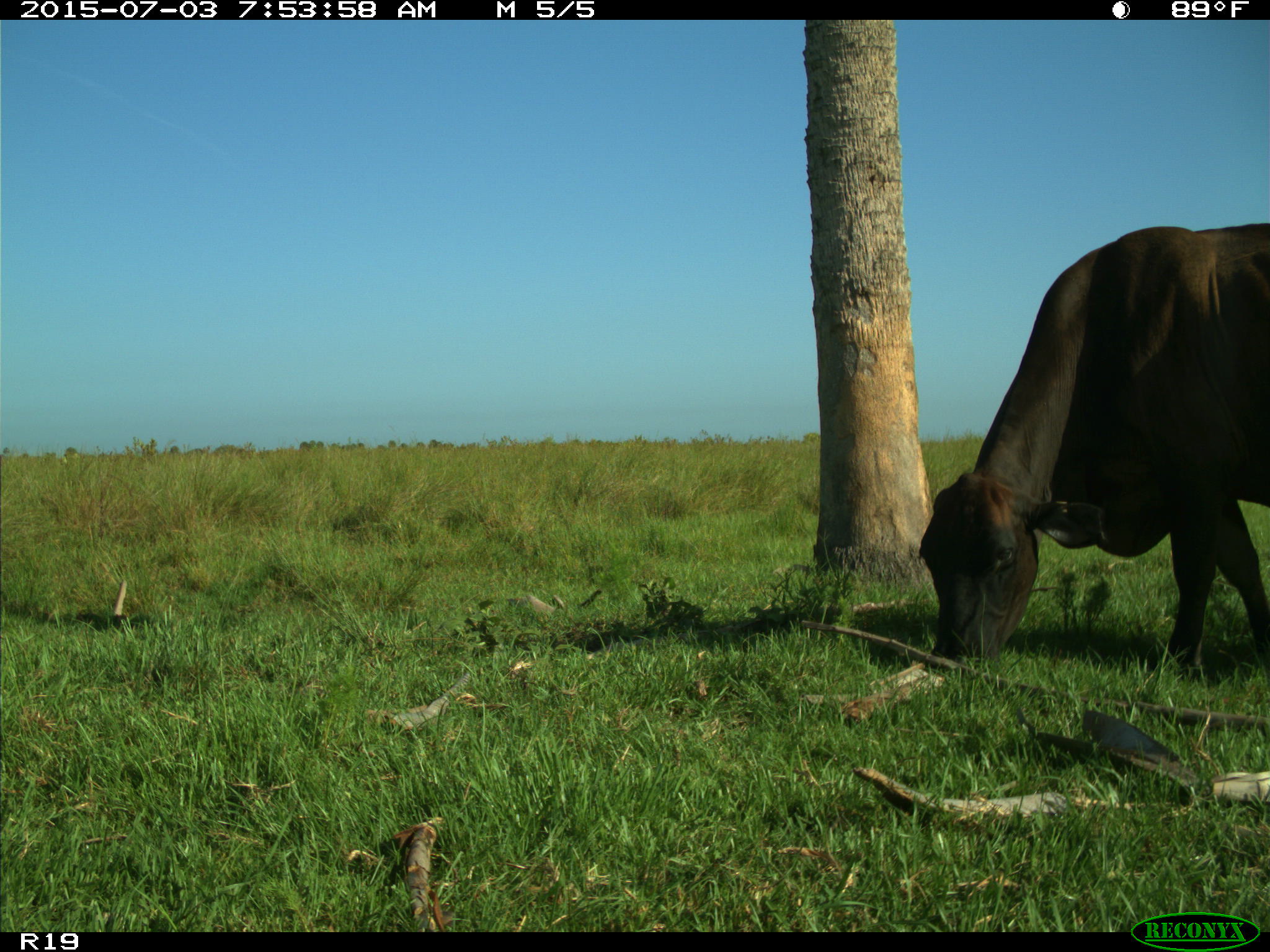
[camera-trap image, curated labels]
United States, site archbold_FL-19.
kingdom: Animalia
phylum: Chordata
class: Mammalia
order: Artiodactyla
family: Bovidae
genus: Bos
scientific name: Bos taurus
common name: domestic cow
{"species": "Bos taurus (domestic cow)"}